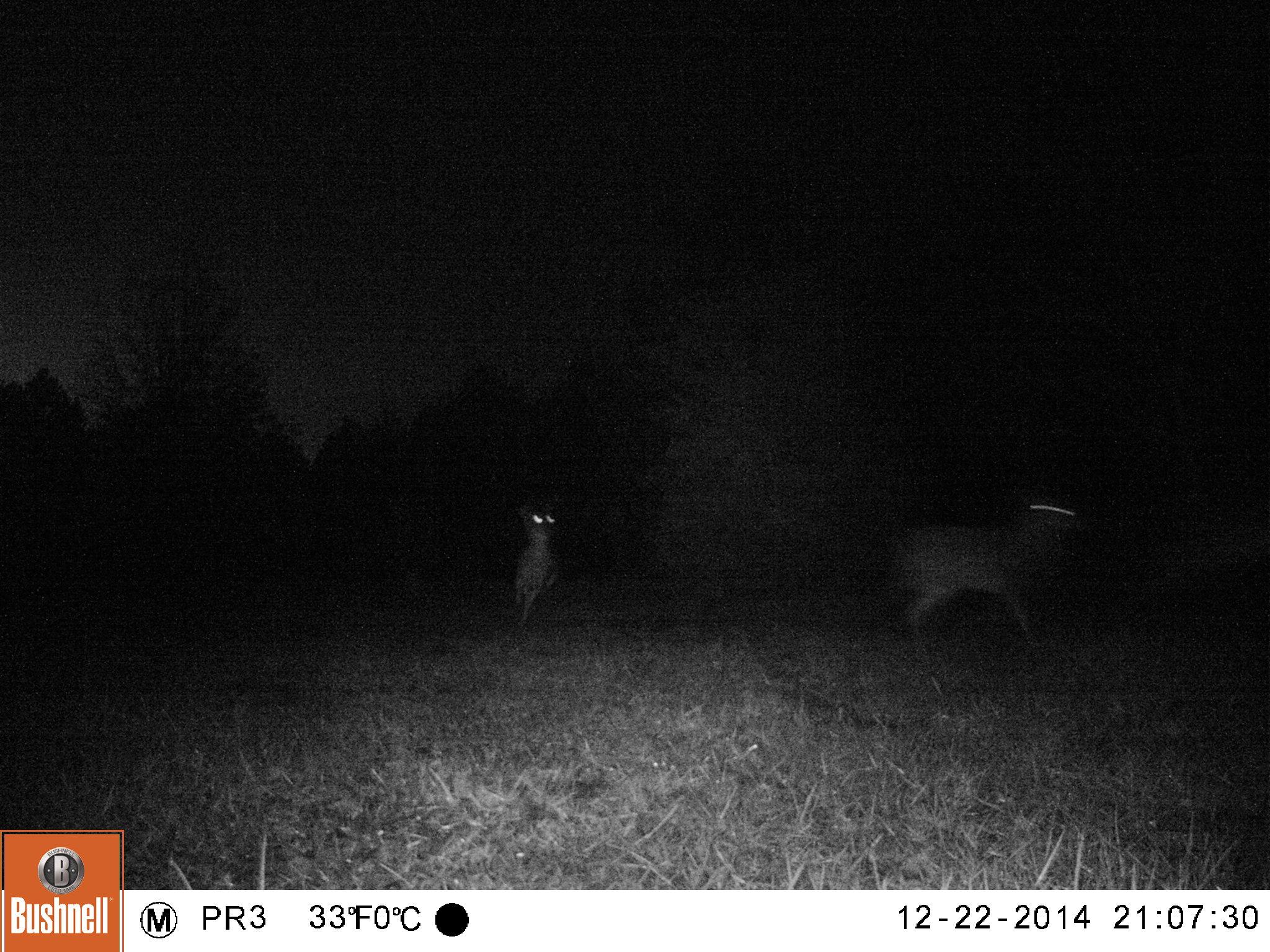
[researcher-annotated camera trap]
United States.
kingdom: Animalia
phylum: Chordata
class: Mammalia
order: Carnivora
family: Canidae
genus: Canis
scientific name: Canis latrans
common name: coyote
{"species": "Coyote (Canis latrans)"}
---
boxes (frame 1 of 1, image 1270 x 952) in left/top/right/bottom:
Coyote: 886/480/1096/659; 505/506/577/634